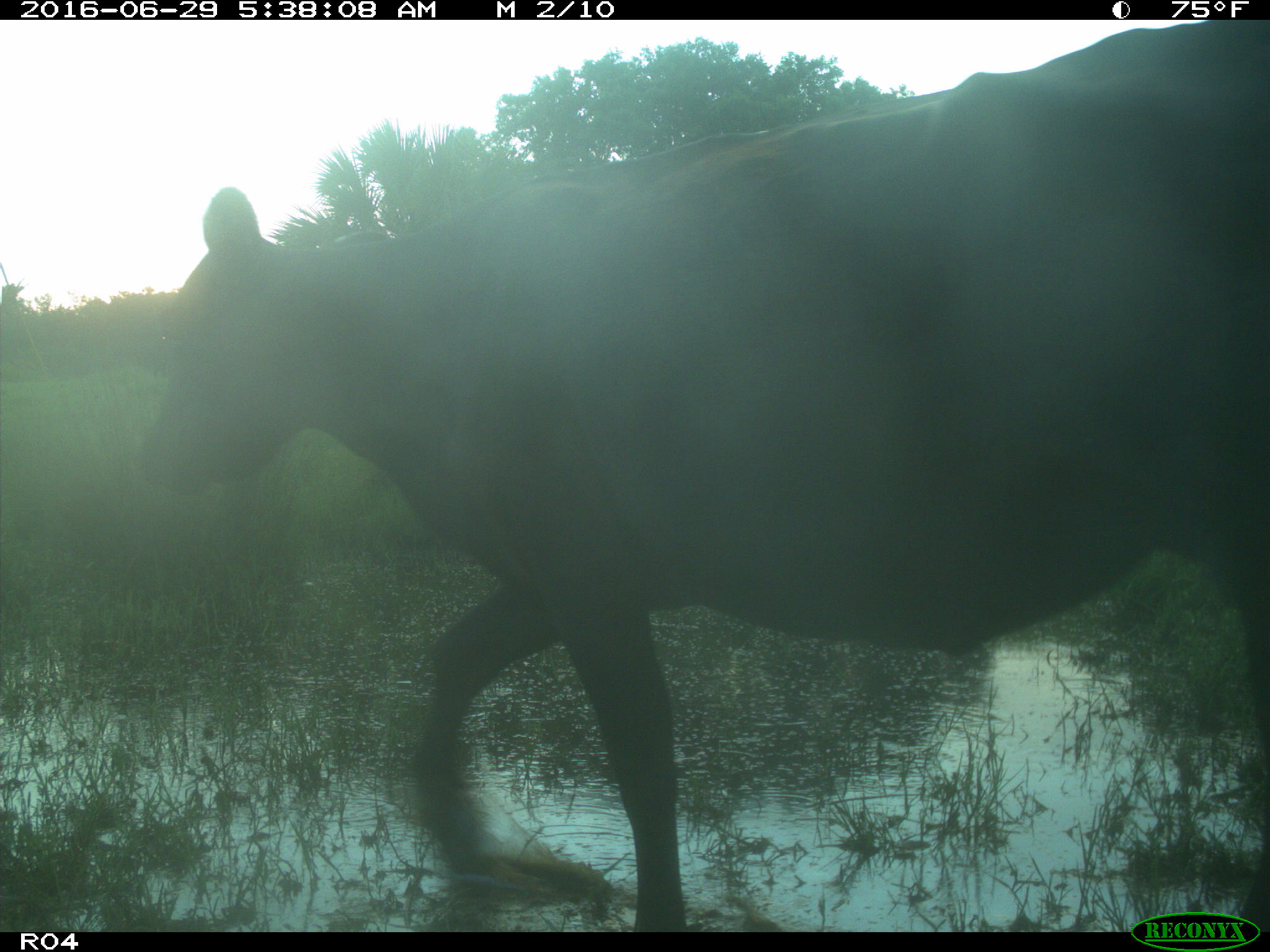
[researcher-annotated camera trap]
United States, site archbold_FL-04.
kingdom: Animalia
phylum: Chordata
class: Mammalia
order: Artiodactyla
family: Bovidae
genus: Bos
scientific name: Bos taurus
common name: domestic cow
Bos taurus (domestic cow).